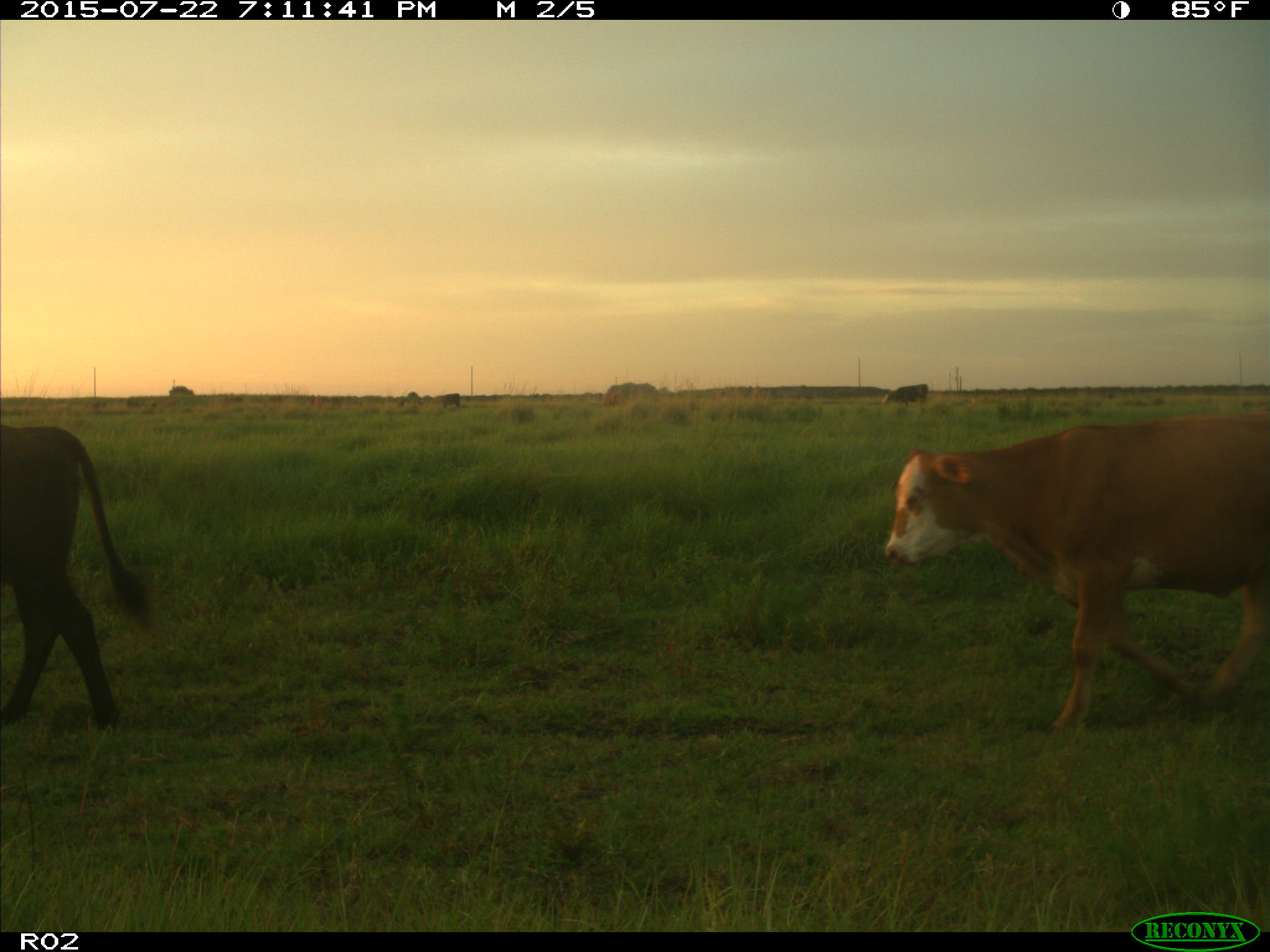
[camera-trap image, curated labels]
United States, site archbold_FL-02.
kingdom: Animalia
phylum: Chordata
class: Mammalia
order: Artiodactyla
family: Bovidae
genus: Bos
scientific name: Bos taurus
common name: domestic cow